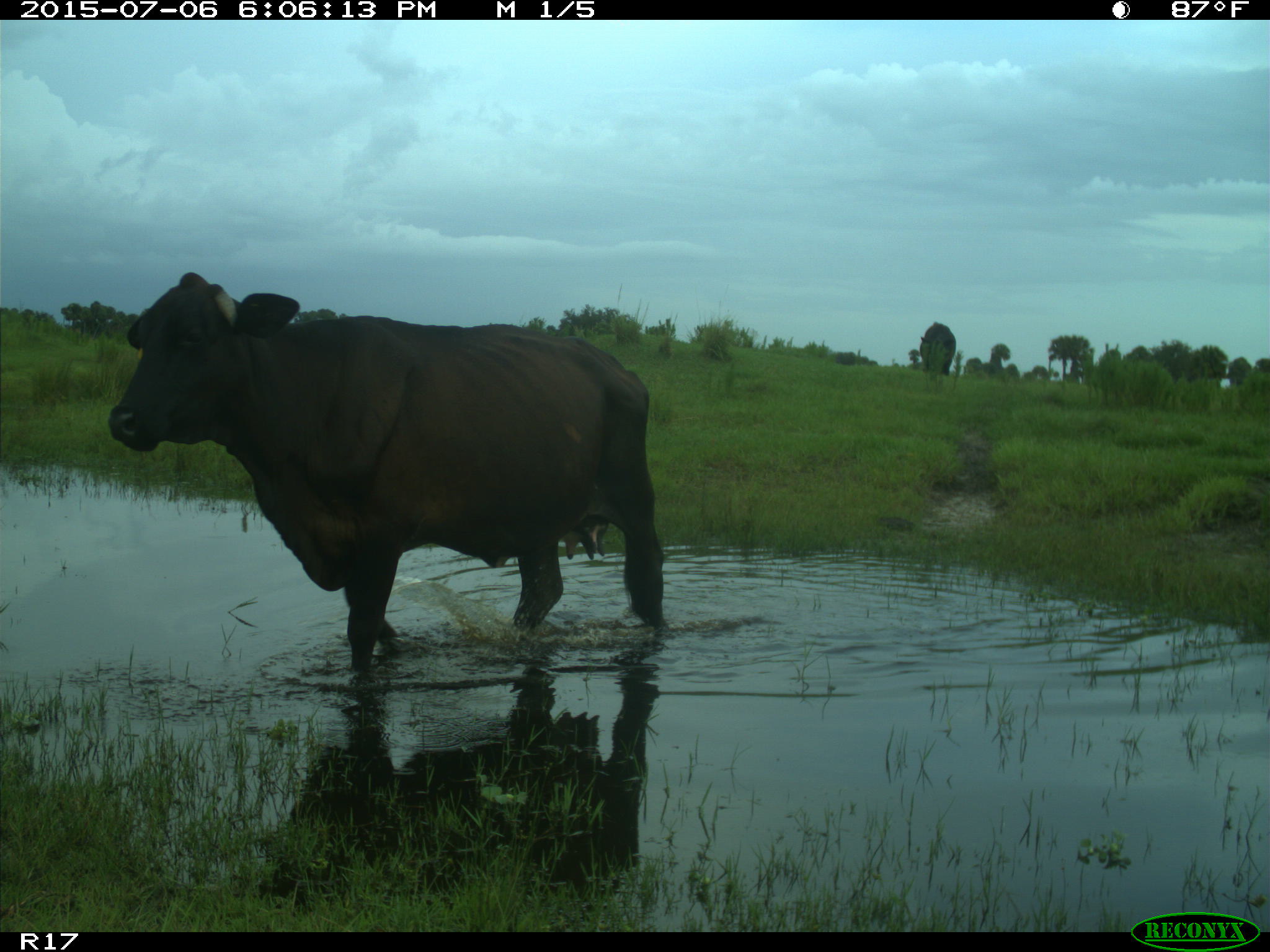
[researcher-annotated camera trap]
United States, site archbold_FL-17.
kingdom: Animalia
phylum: Chordata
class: Mammalia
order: Artiodactyla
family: Bovidae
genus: Bos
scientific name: Bos taurus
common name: domestic cow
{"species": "Bos taurus (domestic cow)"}